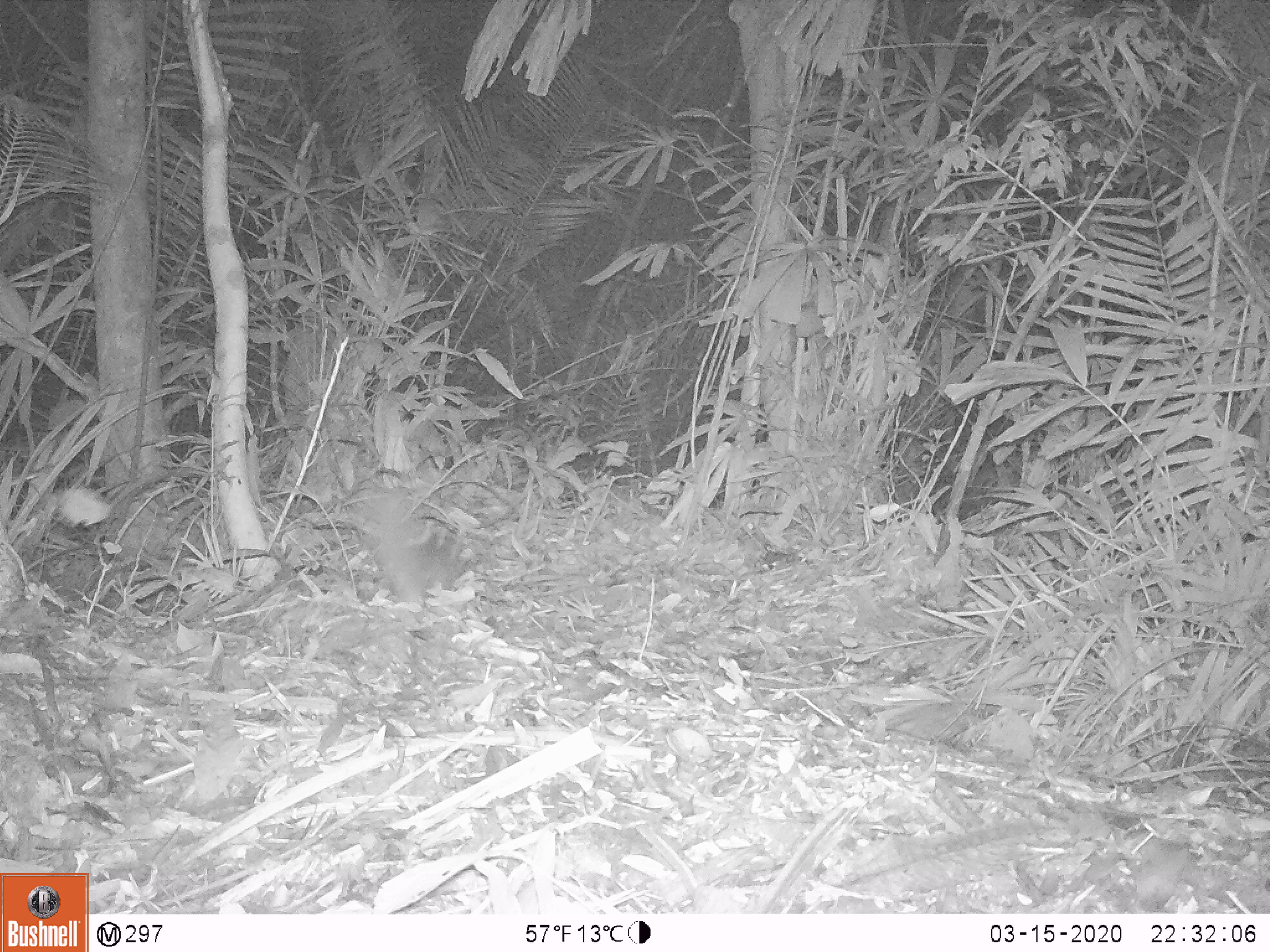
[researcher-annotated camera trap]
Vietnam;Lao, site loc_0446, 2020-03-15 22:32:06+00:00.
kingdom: Animalia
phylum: Chordata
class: Mammalia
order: Carnivora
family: Mustelidae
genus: Melogale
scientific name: Melogale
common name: ferret badger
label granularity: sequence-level